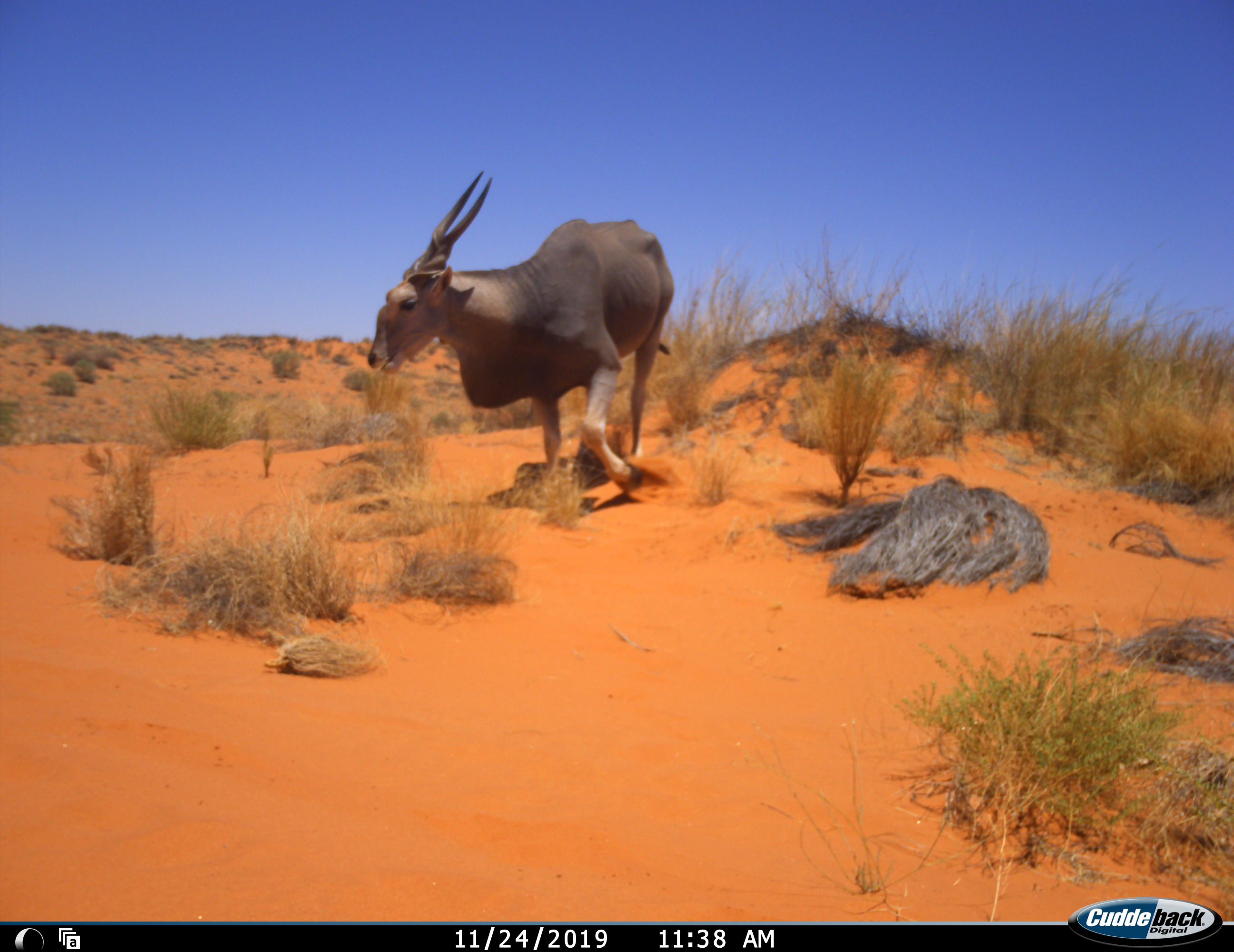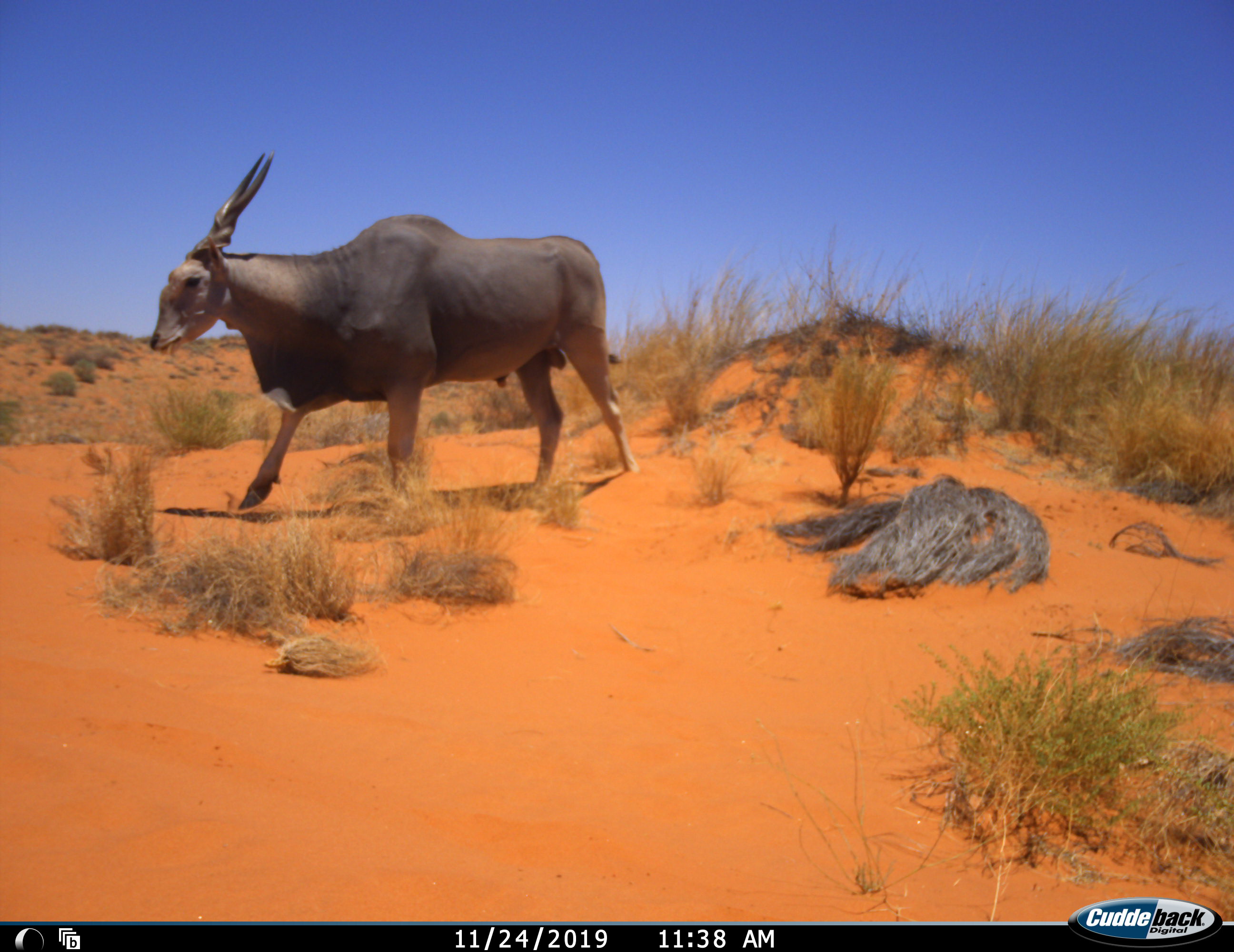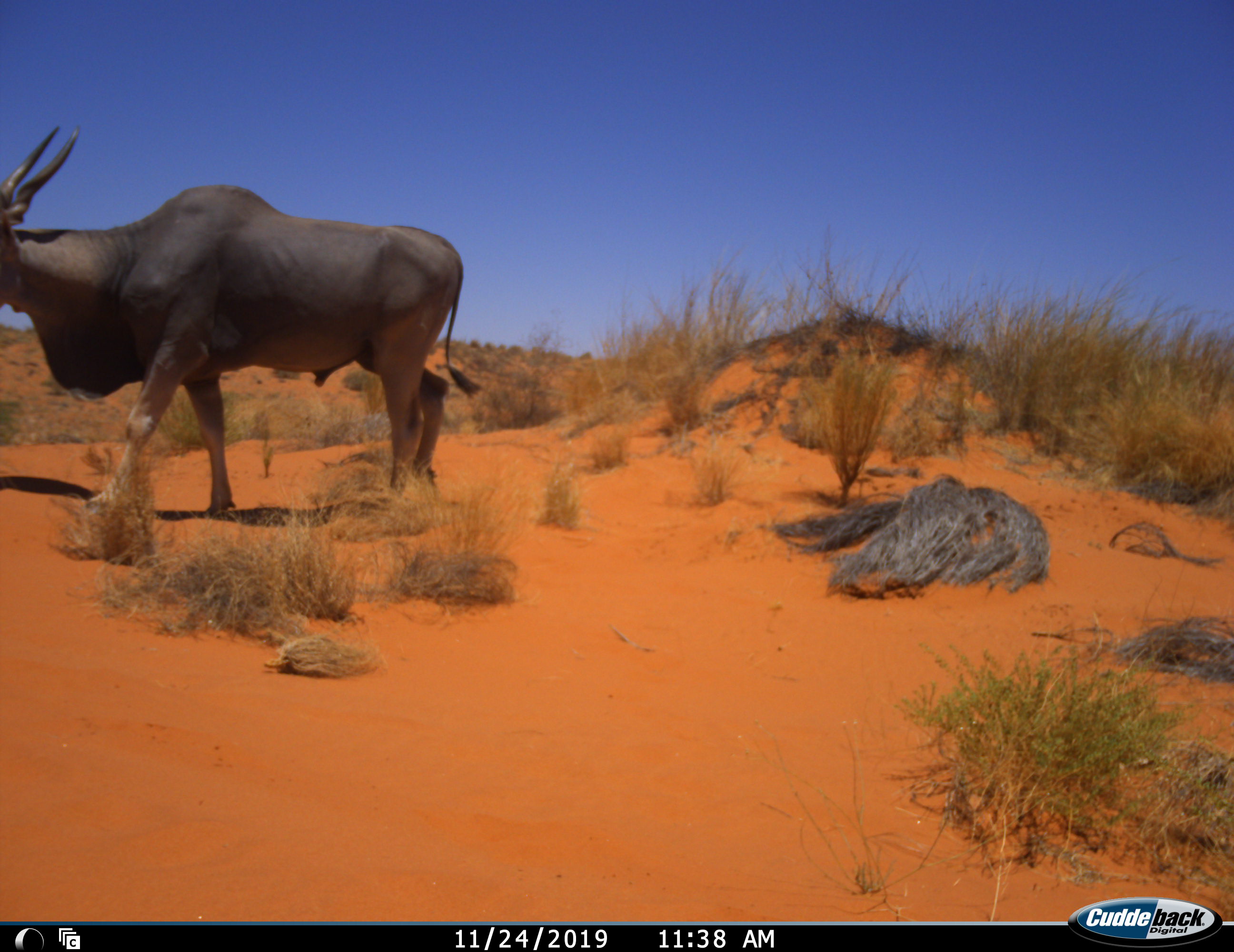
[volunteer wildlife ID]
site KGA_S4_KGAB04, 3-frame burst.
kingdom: Animalia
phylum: Chordata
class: Mammalia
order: Artiodactyla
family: Bovidae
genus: Tragelaphus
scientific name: Tragelaphus oryx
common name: eland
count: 1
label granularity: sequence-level